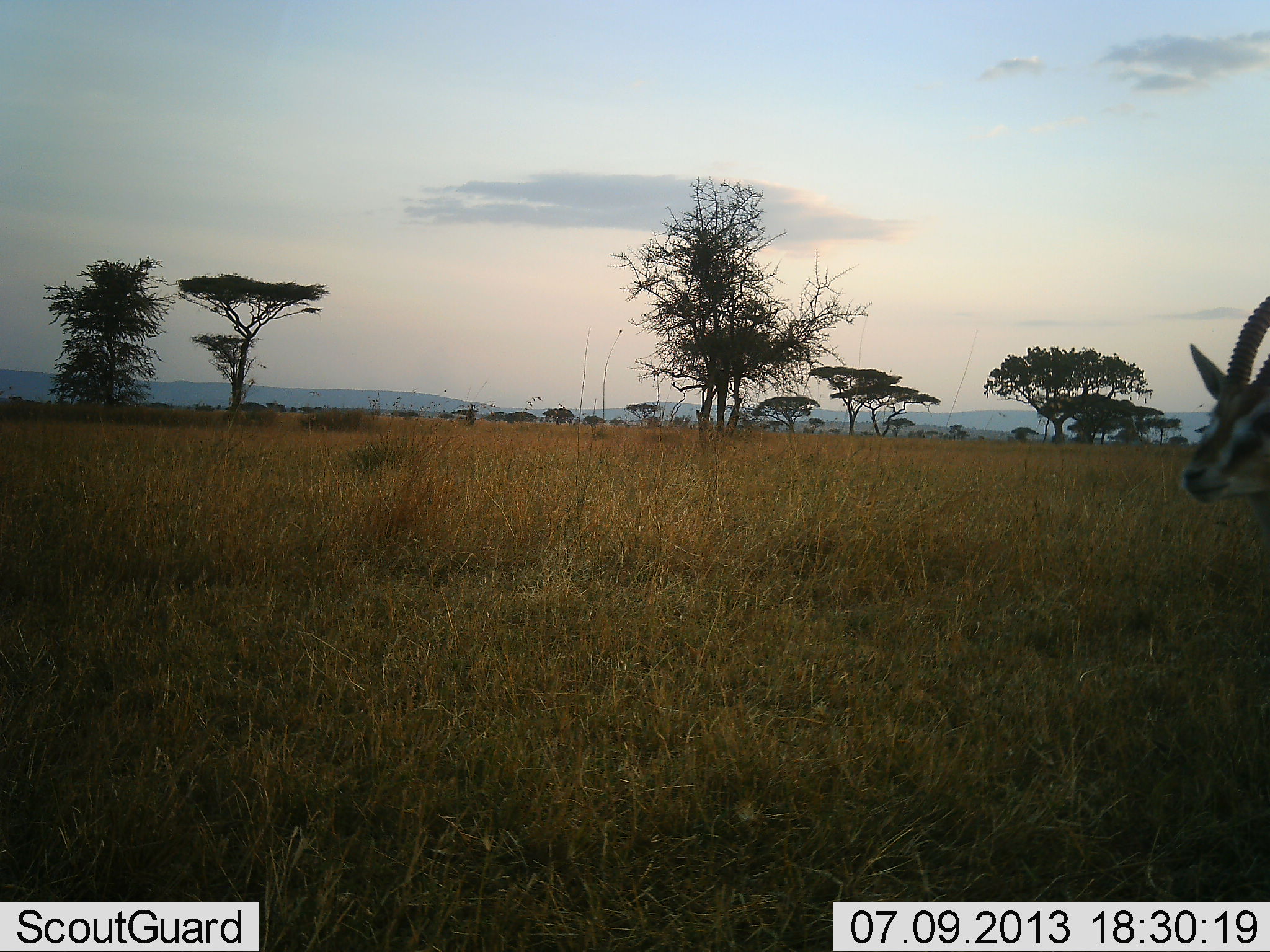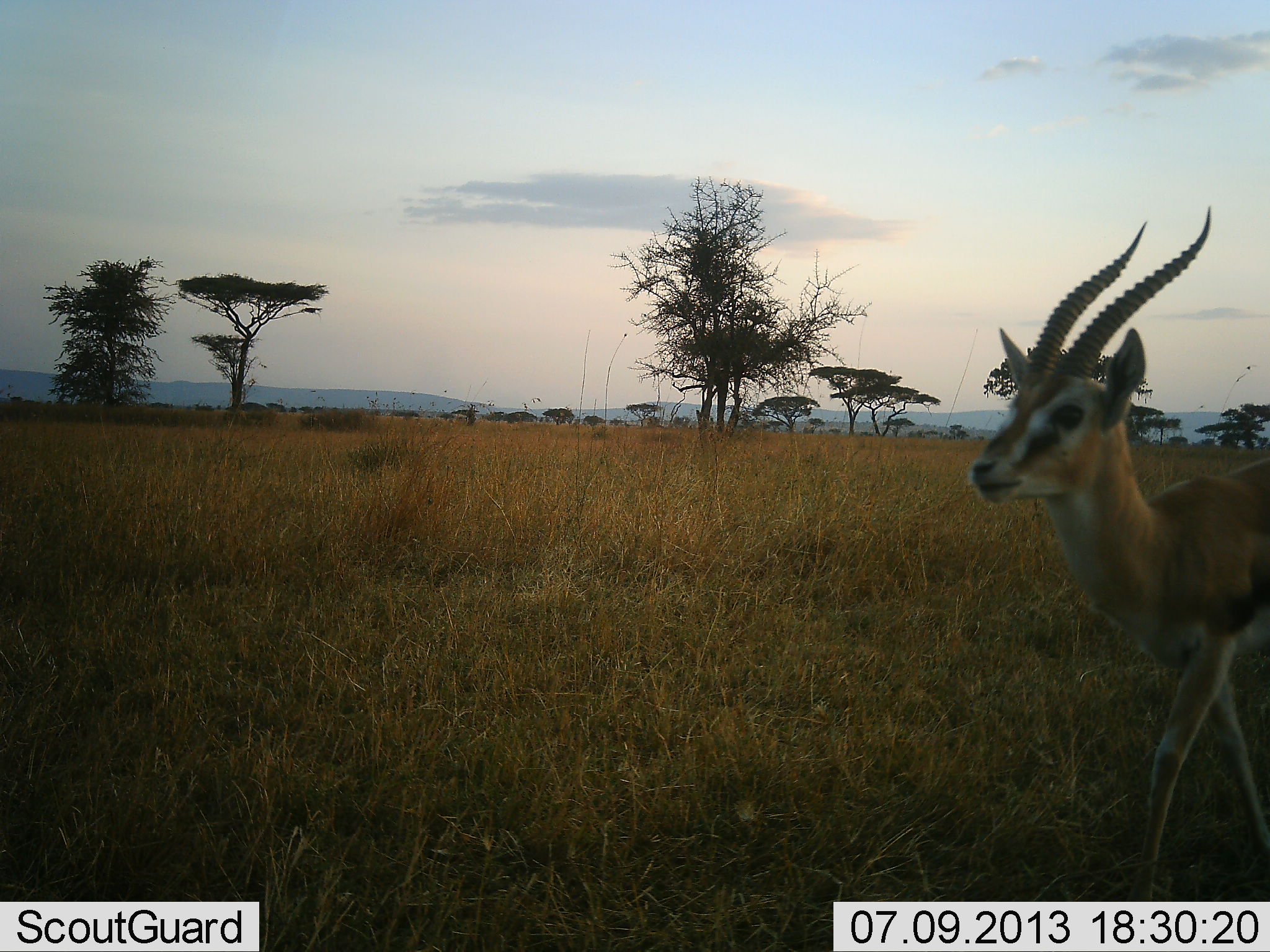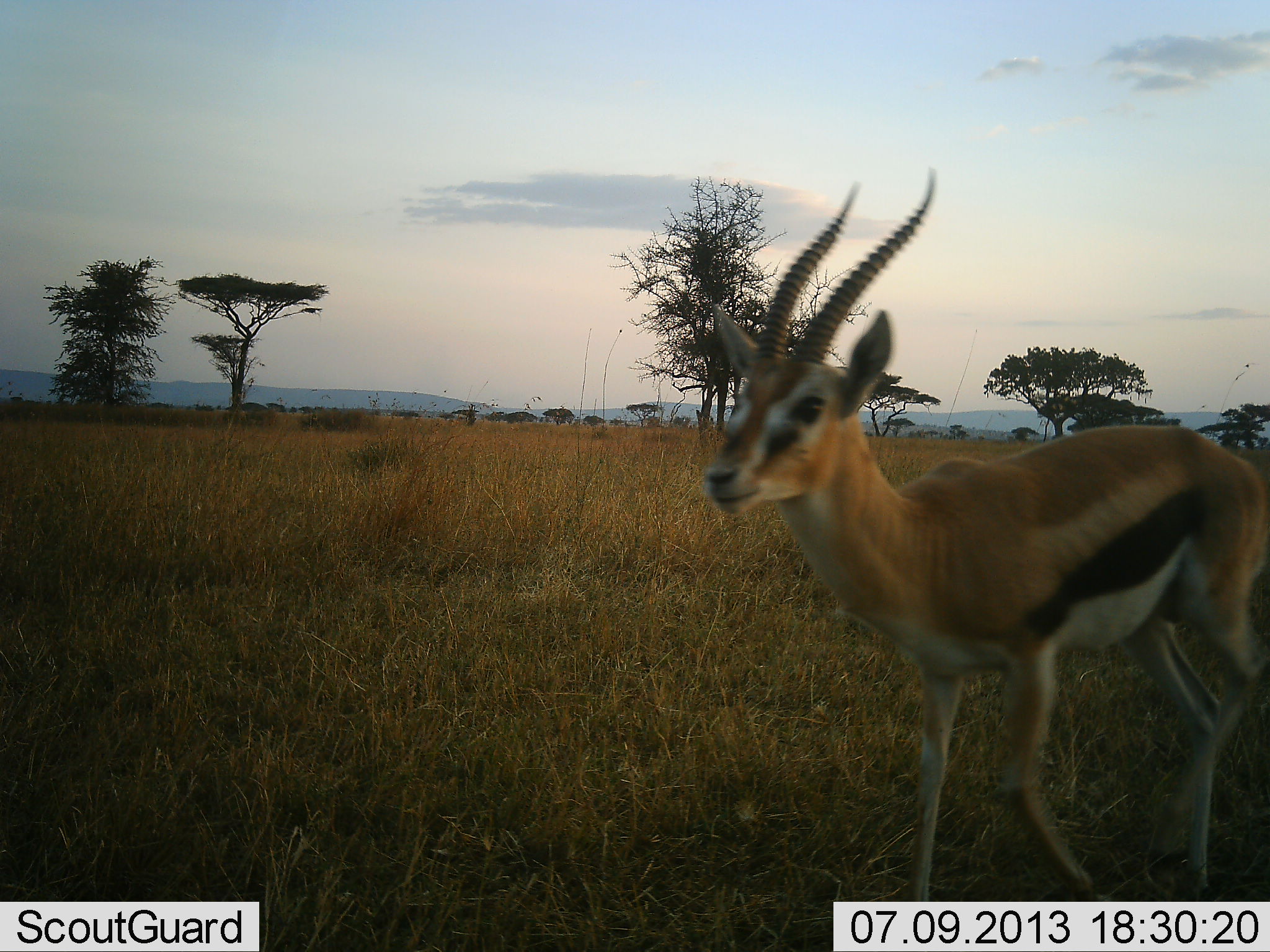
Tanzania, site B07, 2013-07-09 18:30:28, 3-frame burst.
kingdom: Animalia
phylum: Chordata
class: Mammalia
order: Artiodactyla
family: Bovidae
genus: Eudorcas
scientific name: Eudorcas thomsonii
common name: thomson's gazelle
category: gazellethomsons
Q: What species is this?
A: Gazellethomsons (thomson's gazelle) (Eudorcas thomsonii).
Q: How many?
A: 1.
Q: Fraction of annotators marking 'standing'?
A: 20%.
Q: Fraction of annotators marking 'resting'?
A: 0%.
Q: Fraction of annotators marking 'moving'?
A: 100%.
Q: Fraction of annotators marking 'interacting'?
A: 10%.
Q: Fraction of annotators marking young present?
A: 10%.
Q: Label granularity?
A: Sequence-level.